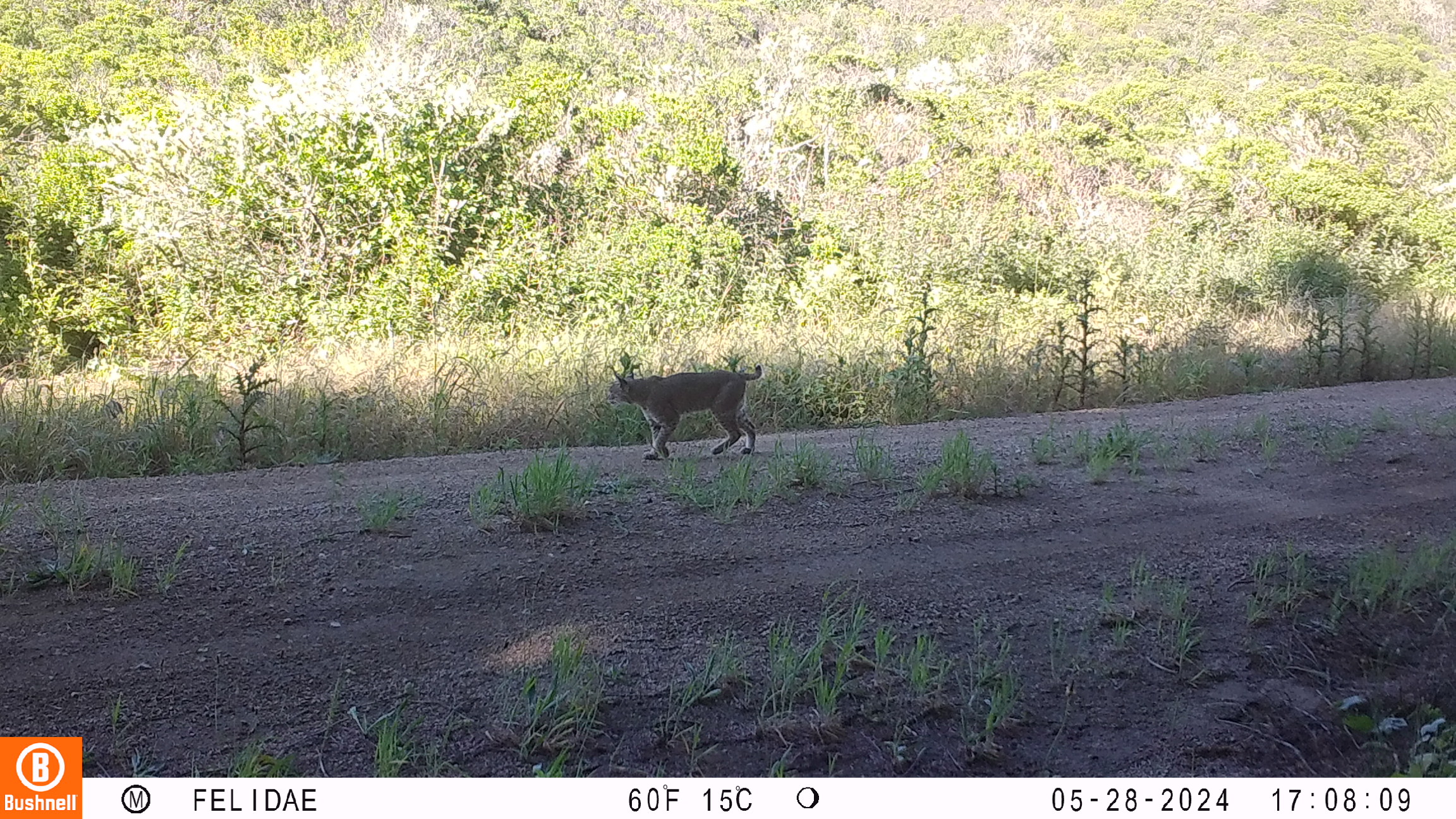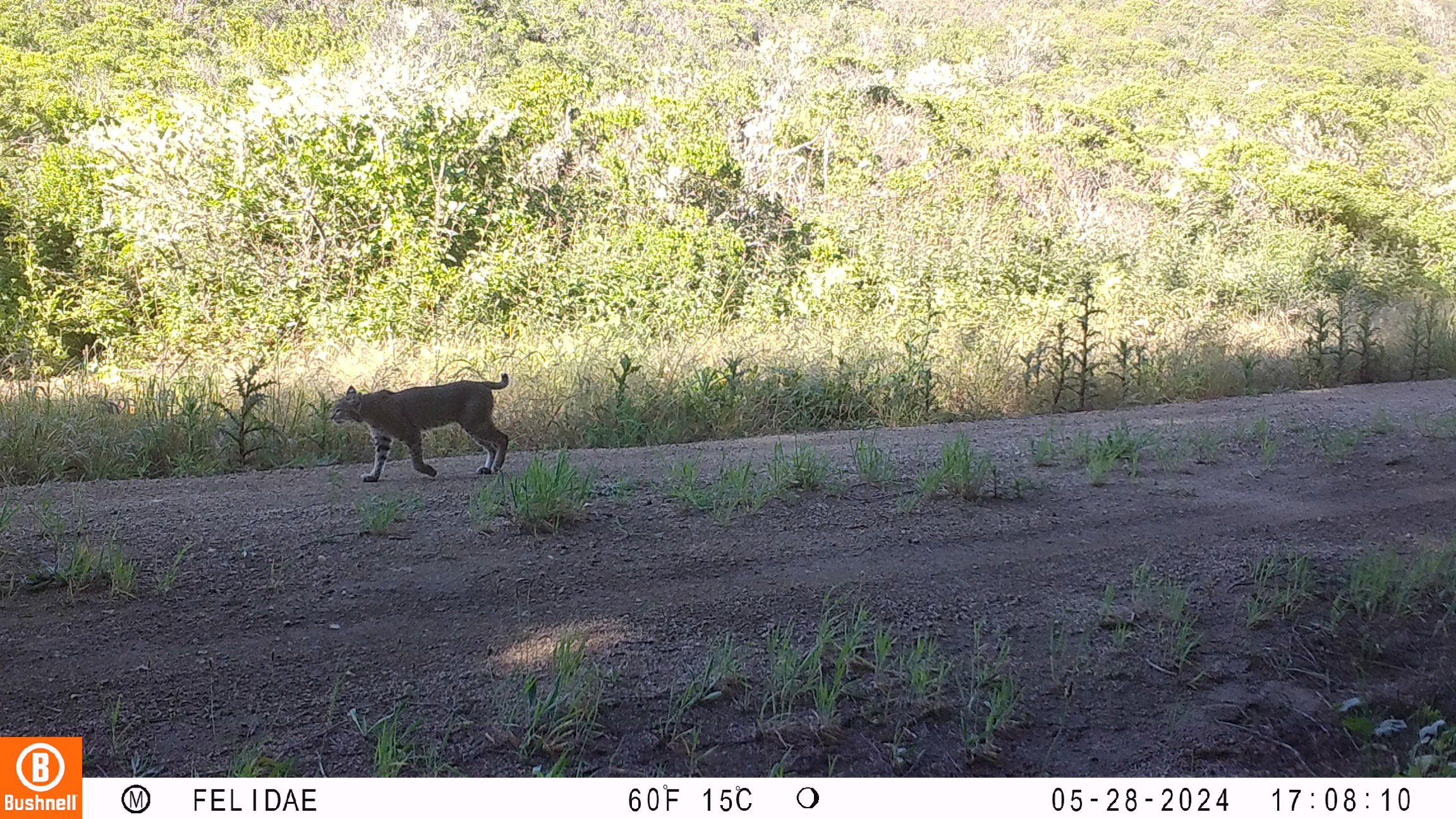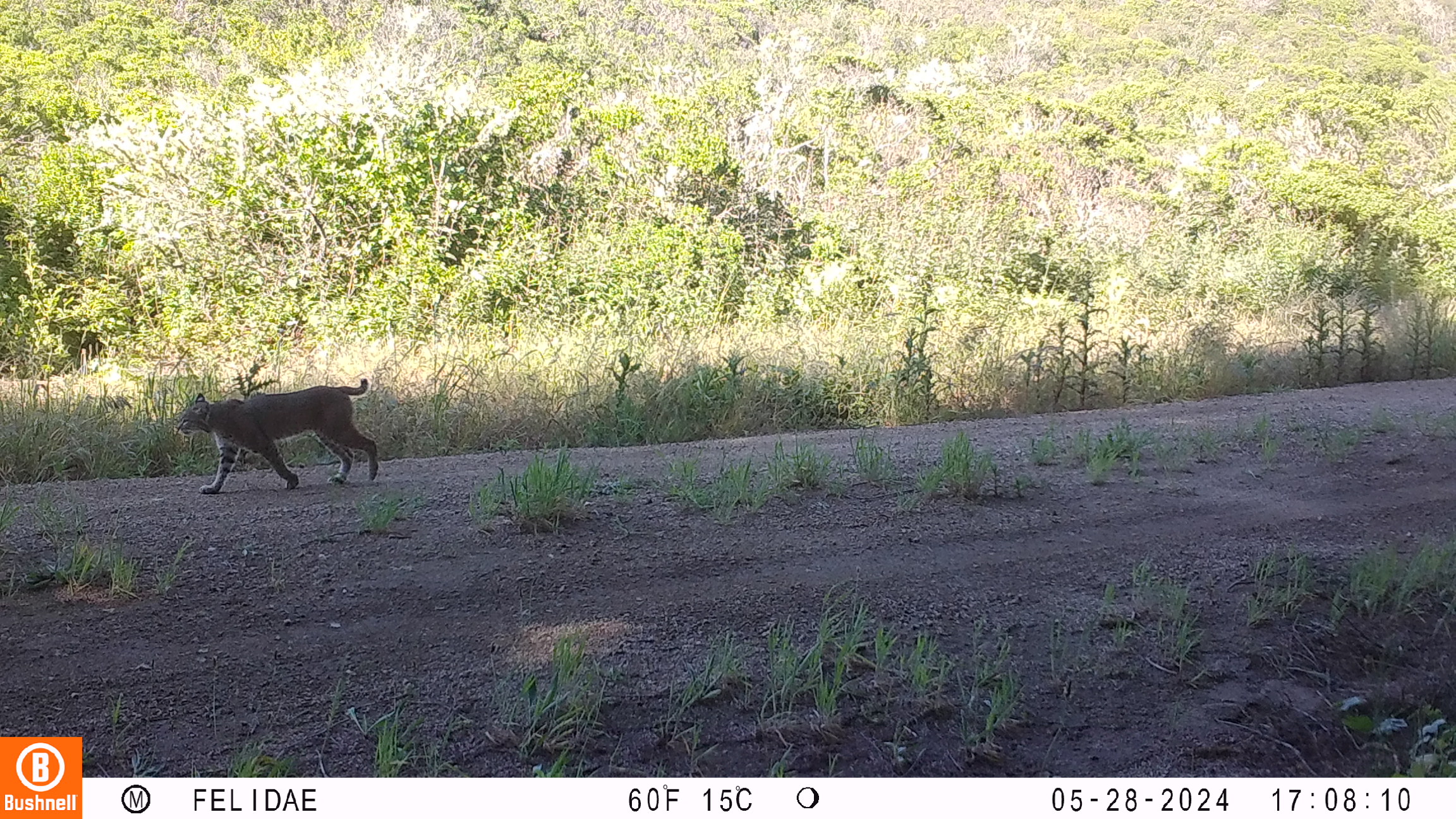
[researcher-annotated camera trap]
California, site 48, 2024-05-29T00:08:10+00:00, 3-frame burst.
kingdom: Animalia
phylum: Chordata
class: Mammalia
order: Carnivora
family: Felidae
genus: Lynx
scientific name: Lynx rufus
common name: bobcat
Bobcat (Lynx rufus).